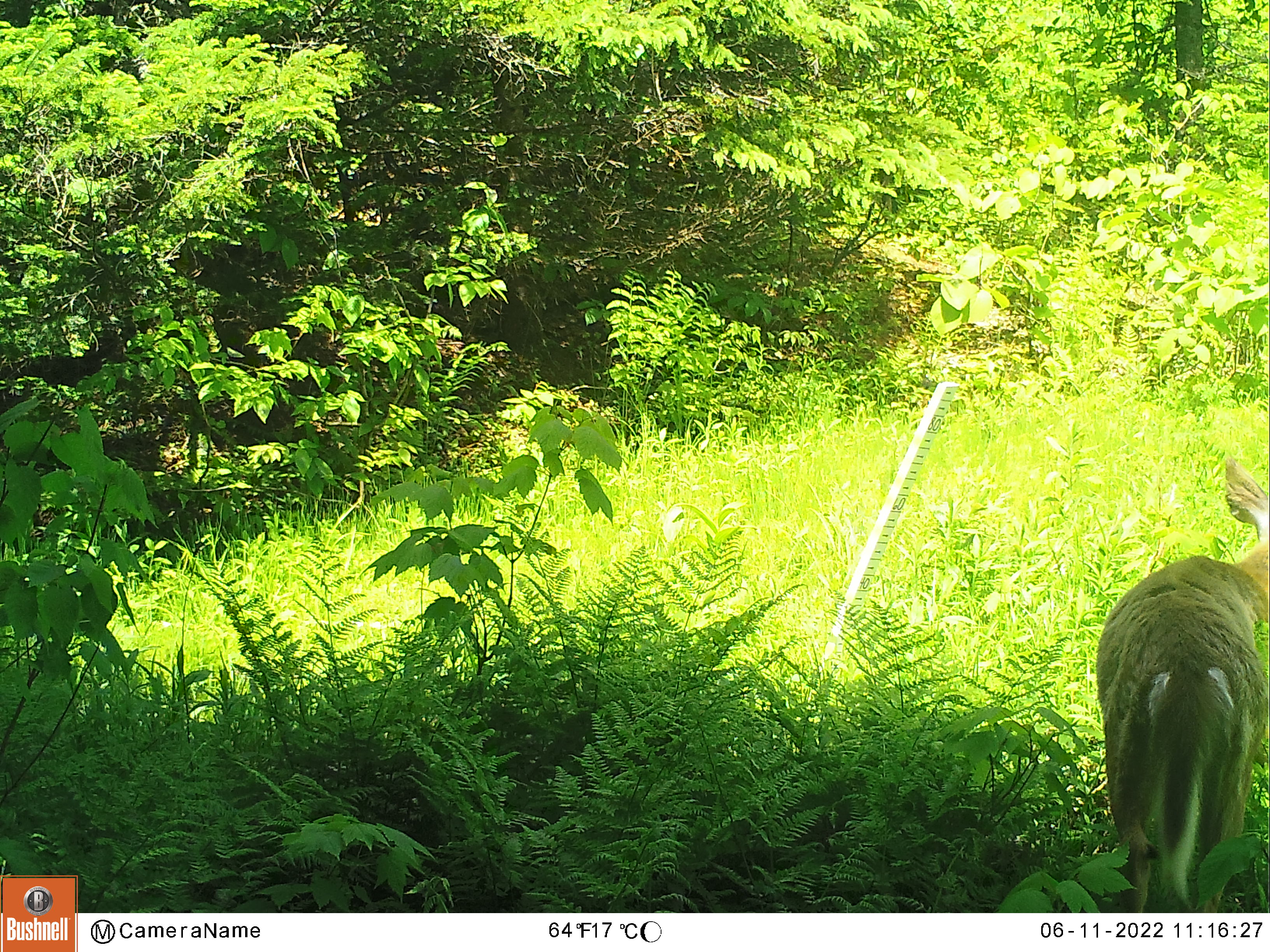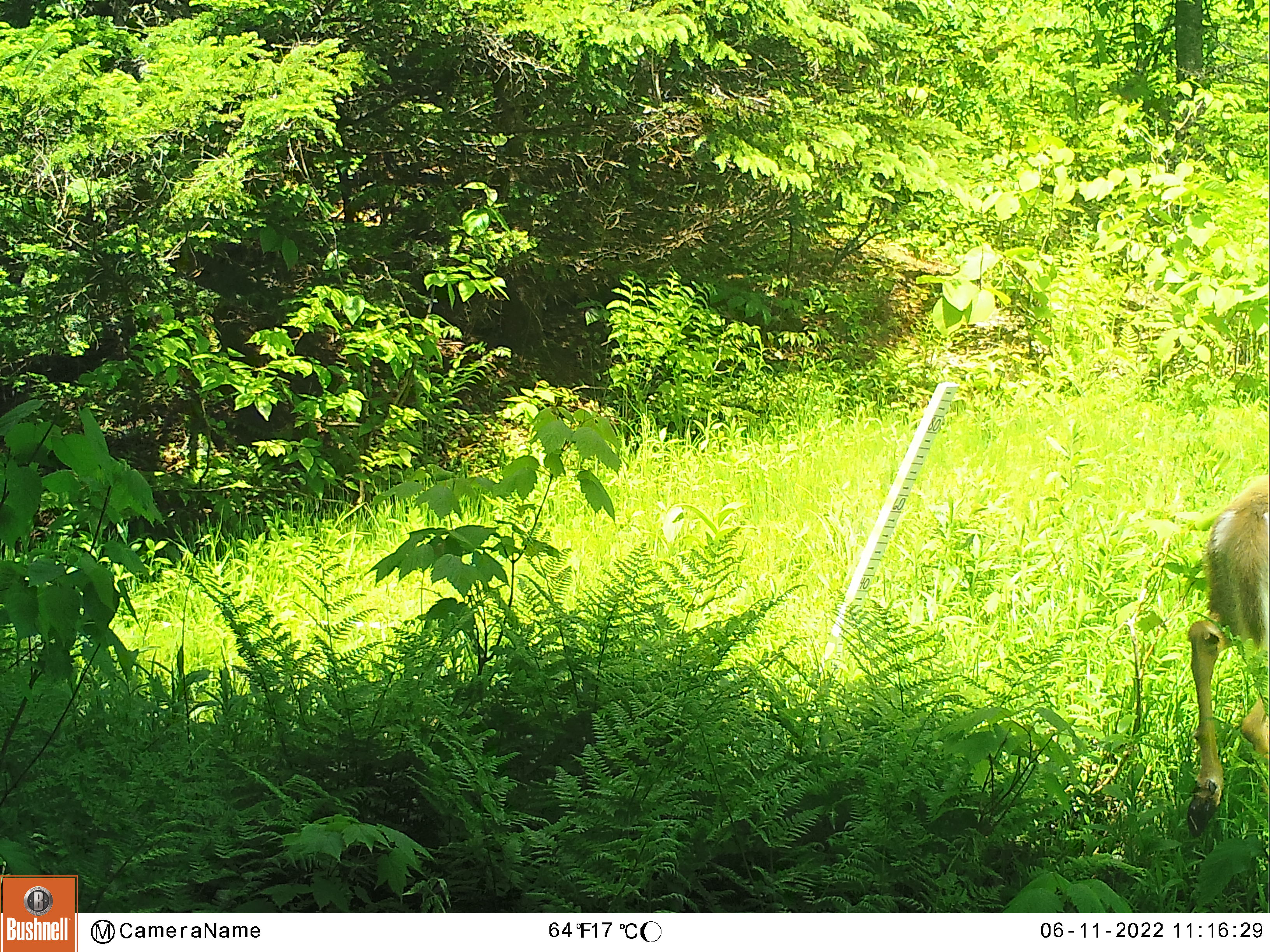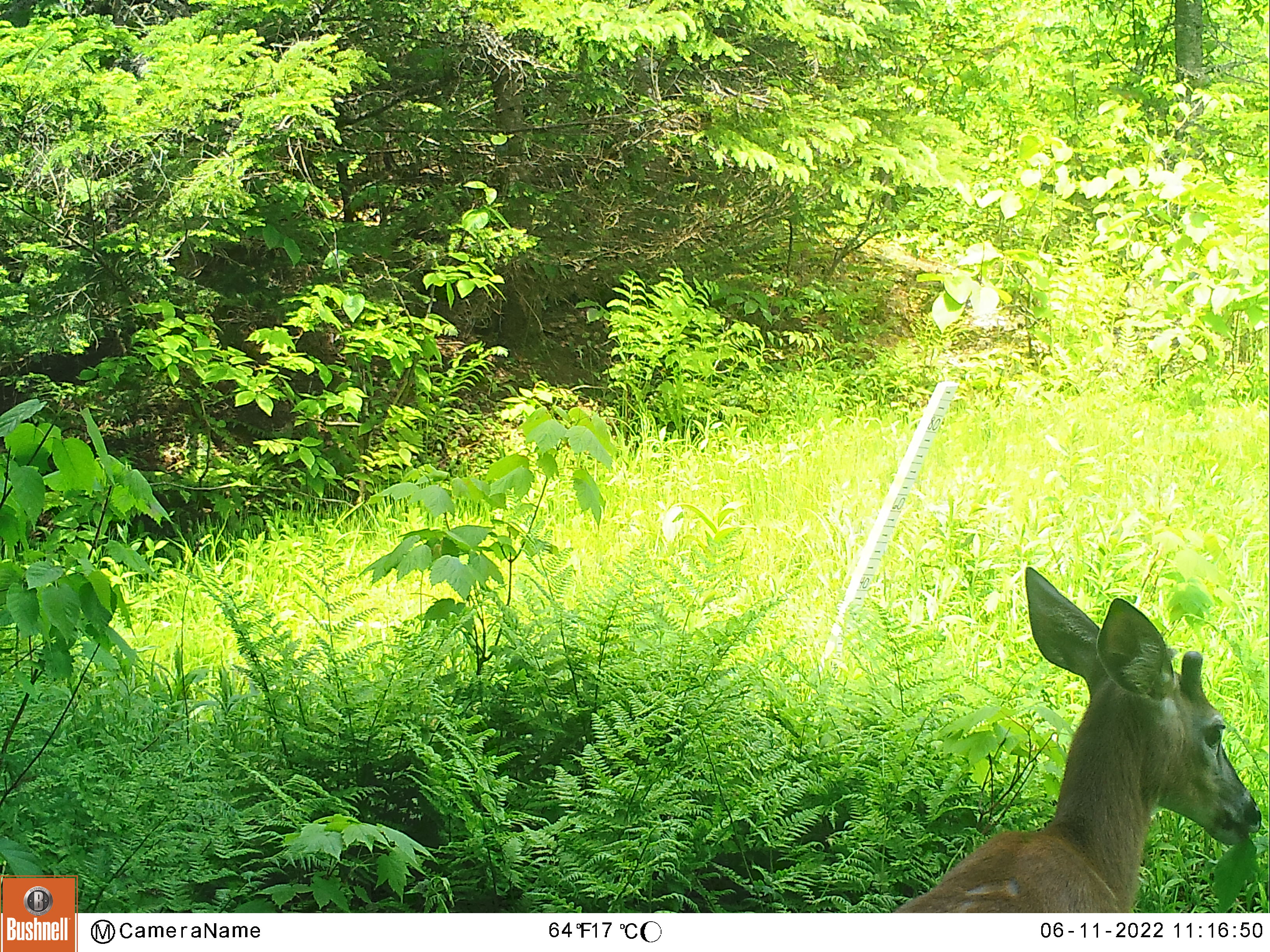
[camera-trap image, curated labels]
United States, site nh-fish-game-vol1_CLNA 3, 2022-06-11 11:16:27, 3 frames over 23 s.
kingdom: Animalia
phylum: Chordata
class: Mammalia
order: Artiodactyla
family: Cervidae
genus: Odocoileus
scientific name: Odocoileus virginianus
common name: white-tailed deer